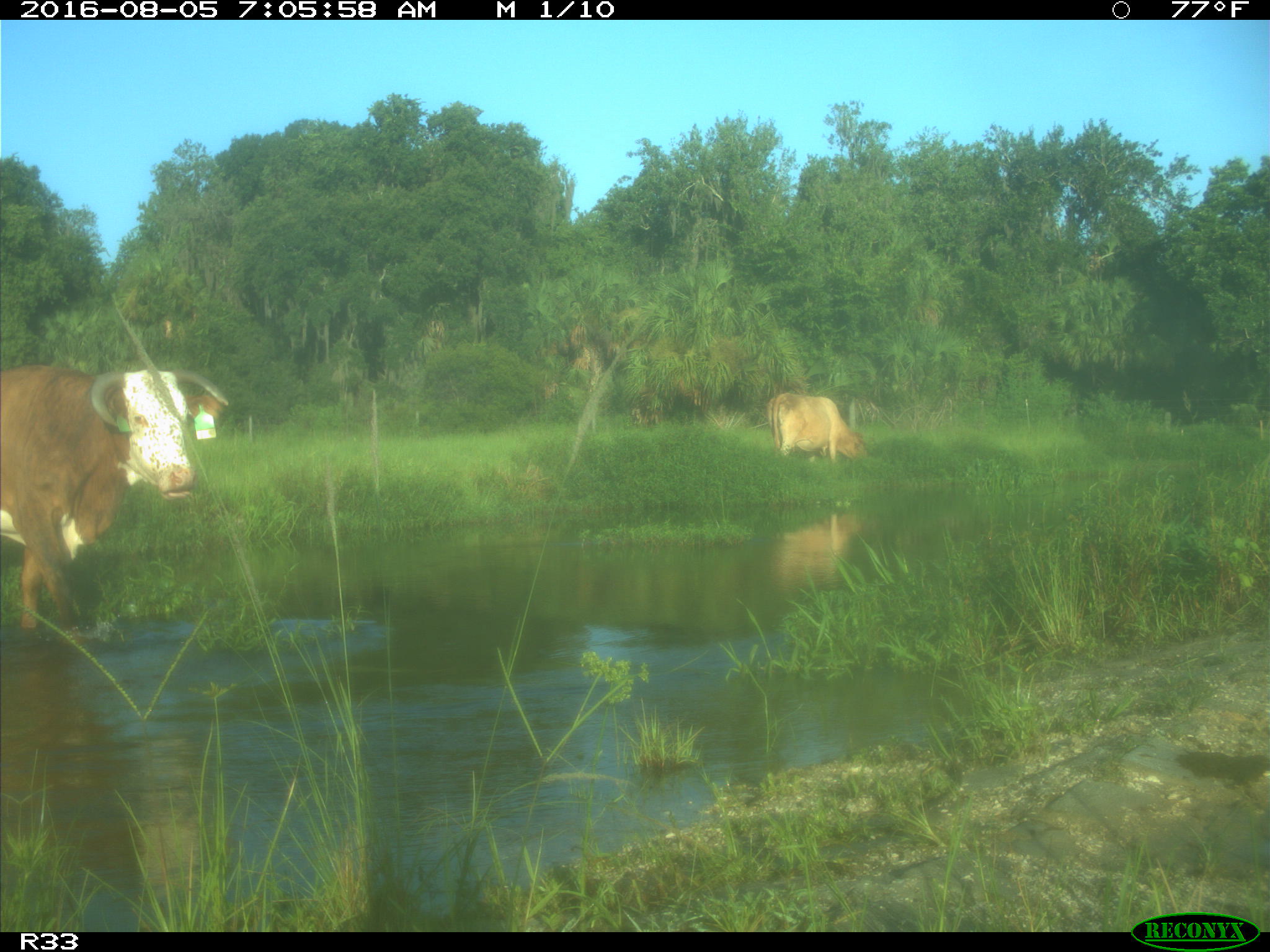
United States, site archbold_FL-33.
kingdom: Animalia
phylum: Chordata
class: Mammalia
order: Artiodactyla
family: Bovidae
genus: Bos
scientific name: Bos taurus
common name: domestic cow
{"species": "Bos taurus (domestic cow)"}